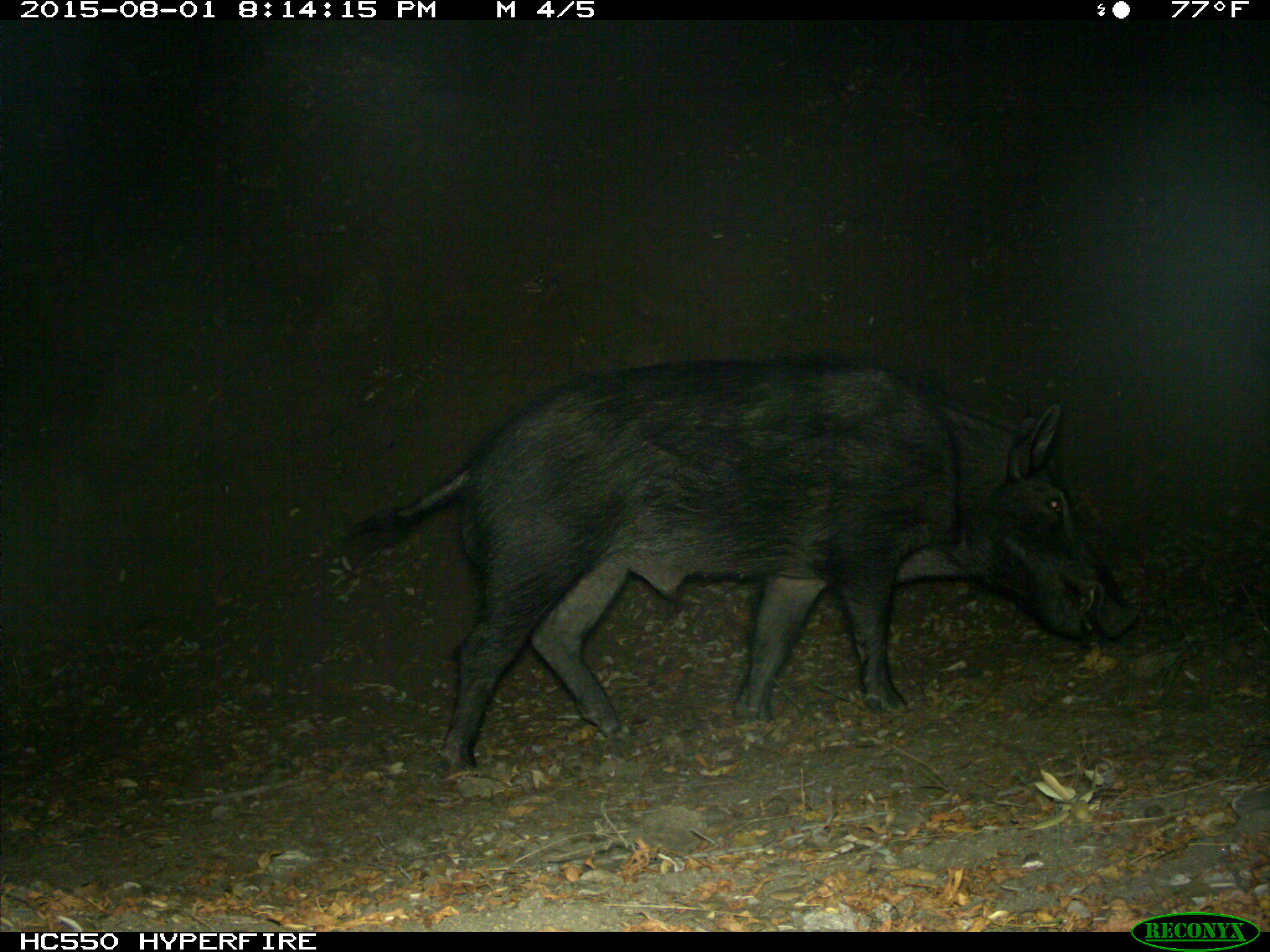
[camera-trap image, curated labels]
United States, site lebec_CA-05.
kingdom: Animalia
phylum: Chordata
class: Mammalia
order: Artiodactyla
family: Suidae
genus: Sus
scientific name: Sus scrofa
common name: wild boar